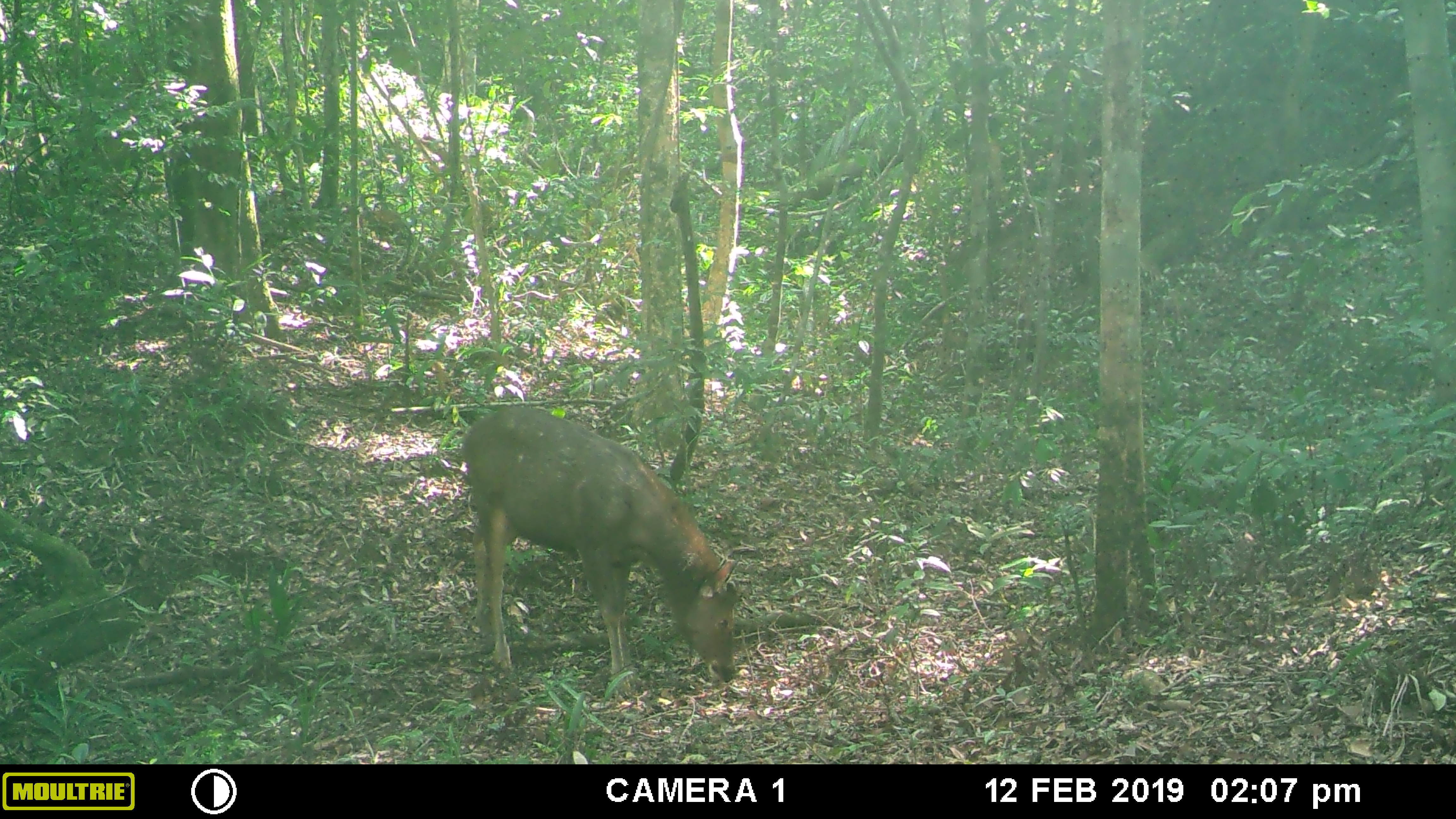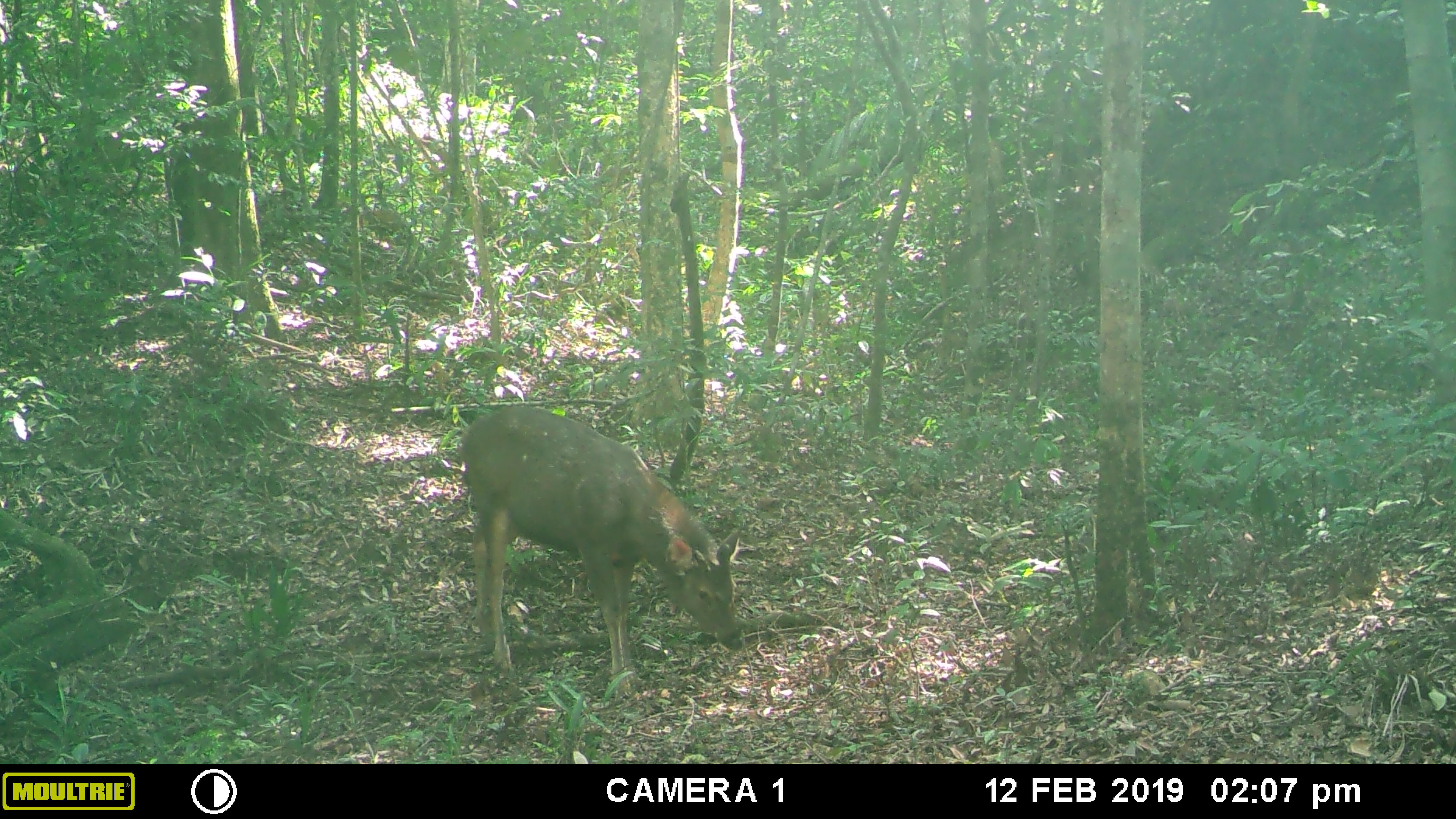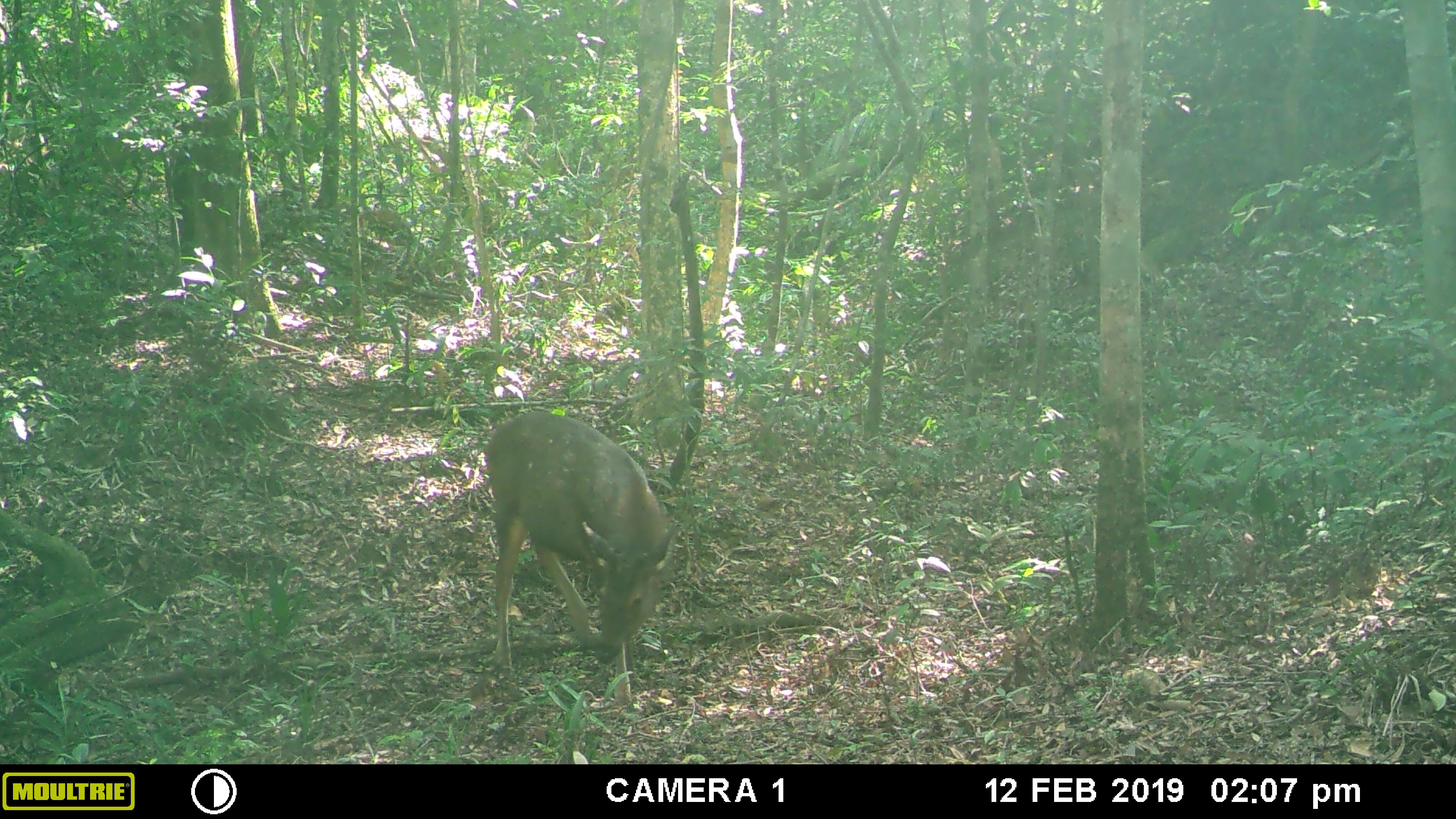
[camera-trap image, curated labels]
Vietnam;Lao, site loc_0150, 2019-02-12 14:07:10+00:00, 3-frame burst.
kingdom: Animalia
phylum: Chordata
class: Mammalia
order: Artiodactyla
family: Cervidae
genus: Rusa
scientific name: Rusa unicolor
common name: sambar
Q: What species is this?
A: Sambar (Rusa unicolor).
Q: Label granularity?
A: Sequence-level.